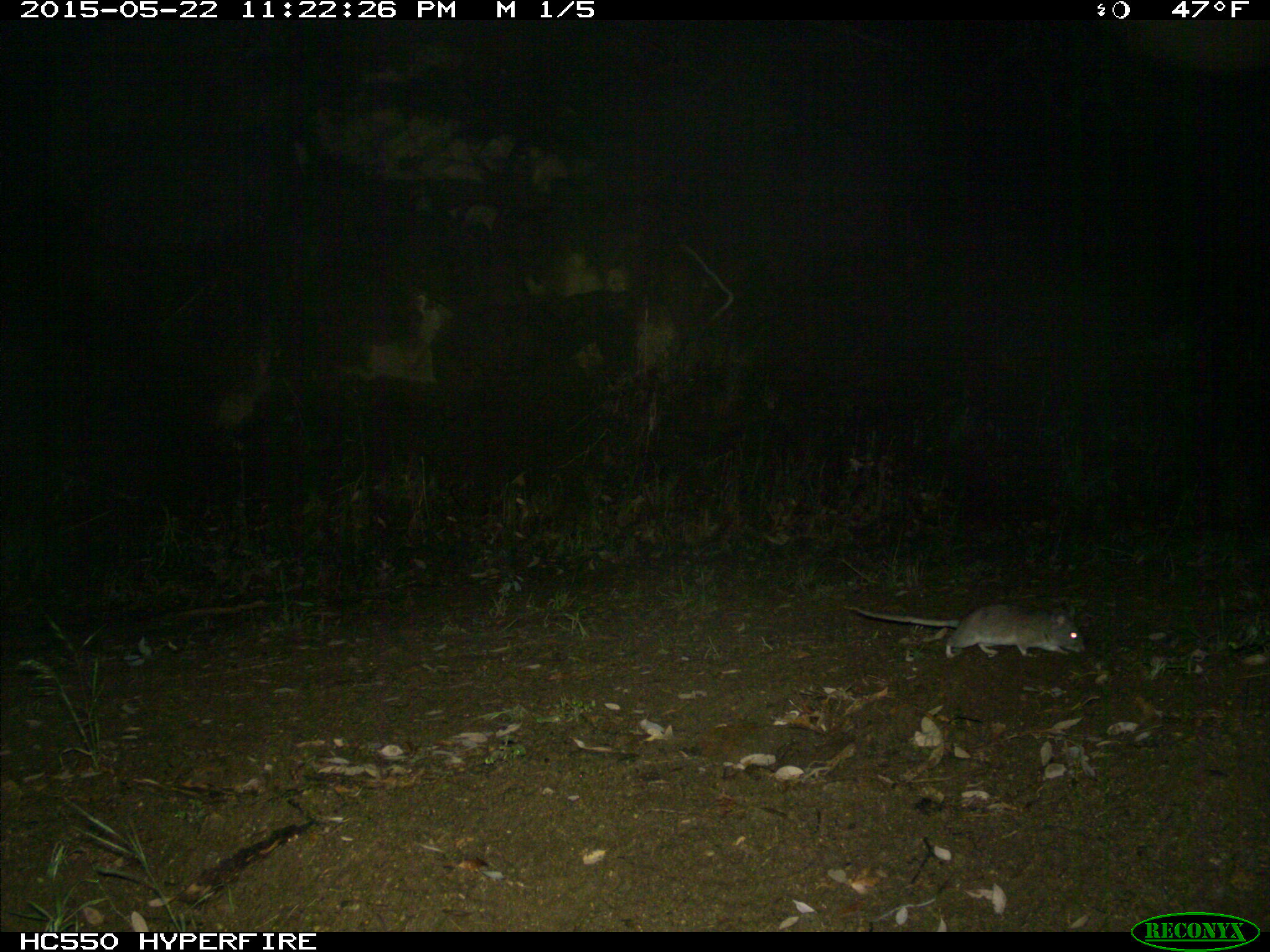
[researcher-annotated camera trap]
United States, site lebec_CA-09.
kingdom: Animalia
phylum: Chordata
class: Mammalia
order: Rodentia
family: Cricetidae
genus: Neotoma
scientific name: Neotoma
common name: pack rat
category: unidentified pack rat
Unidentified pack rat (pack rat) (Neotoma).